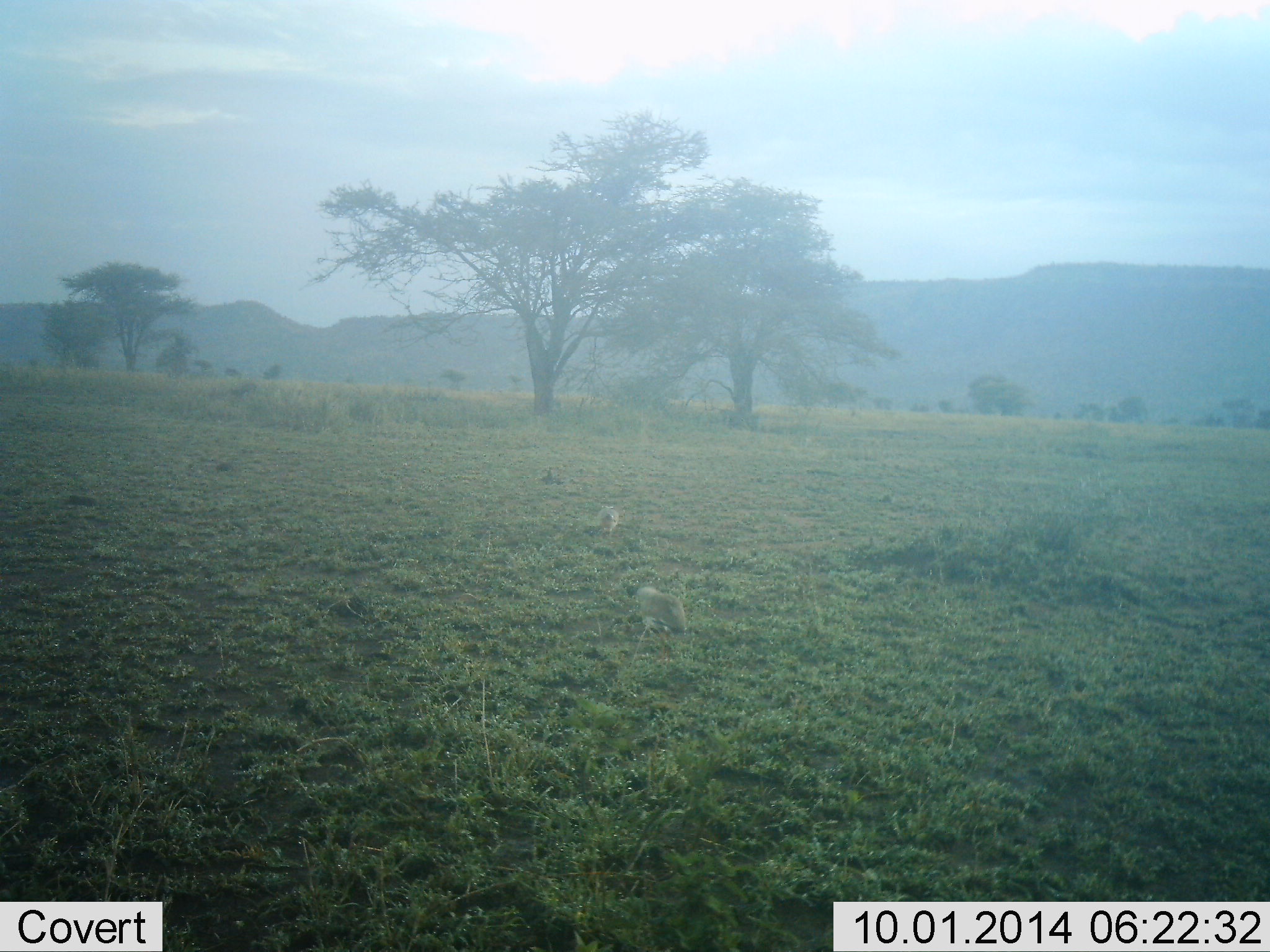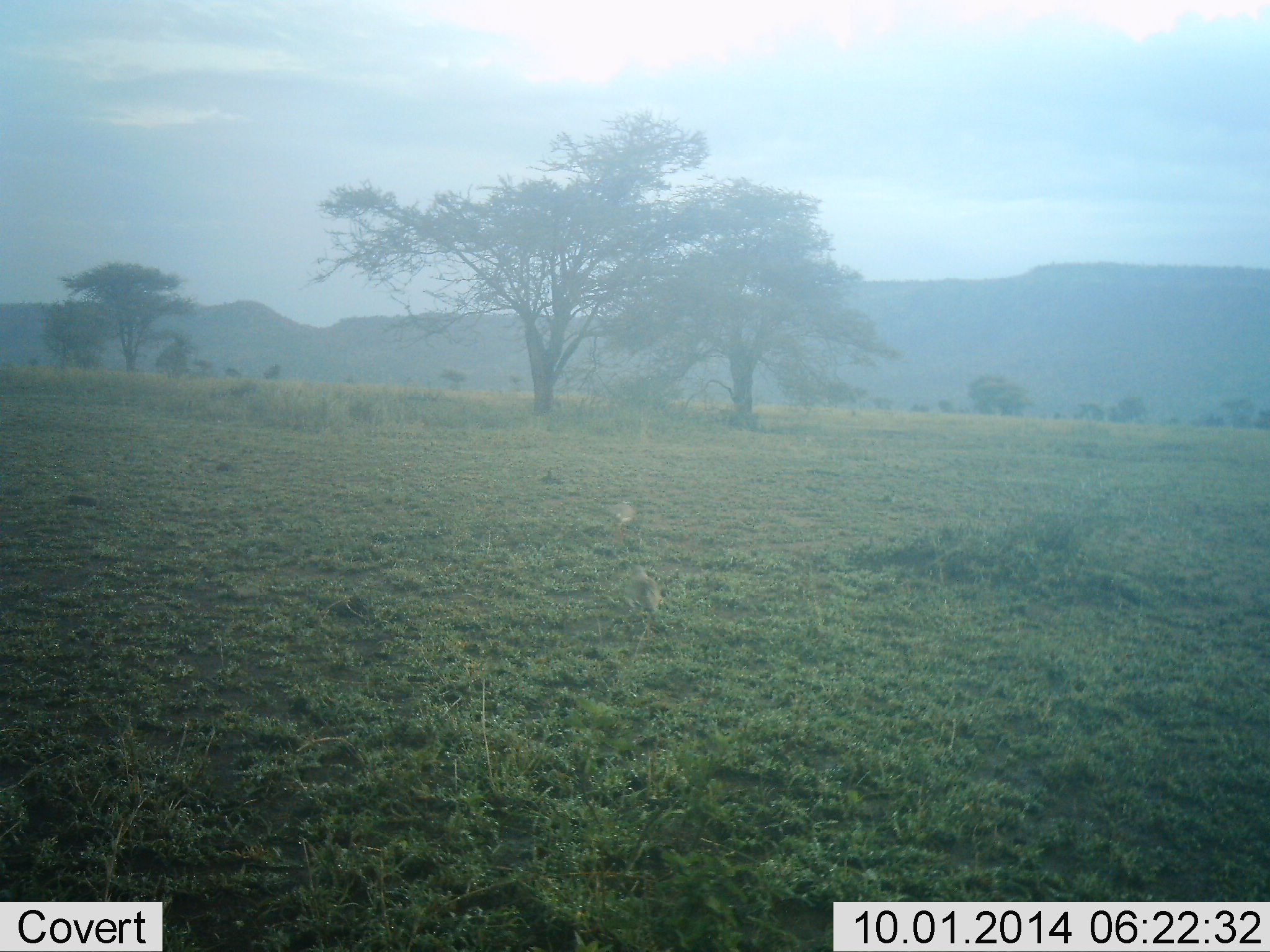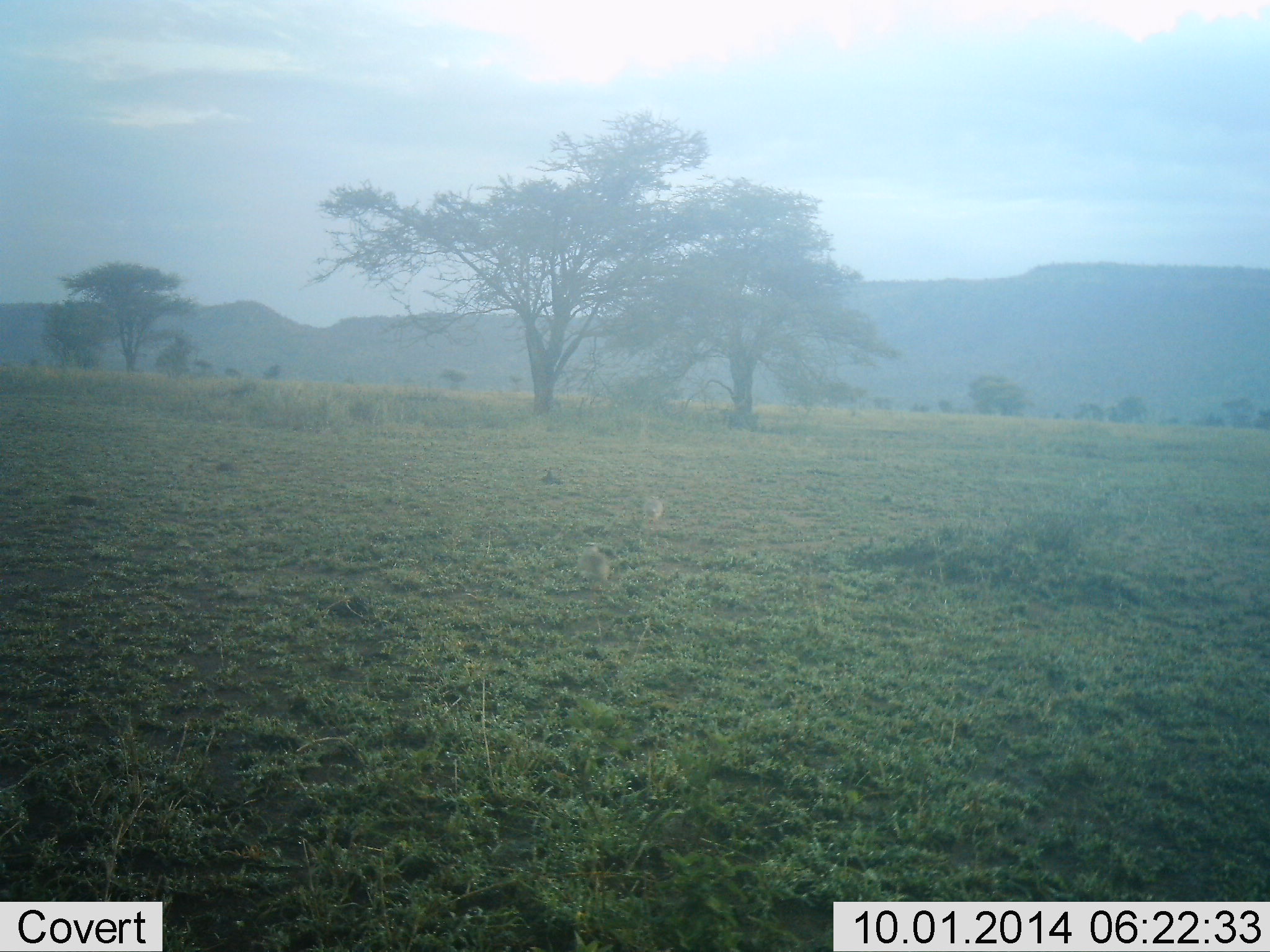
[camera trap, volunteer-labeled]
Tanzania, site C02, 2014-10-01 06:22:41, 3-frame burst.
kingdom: Animalia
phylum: Chordata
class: Aves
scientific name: Aves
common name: bird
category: otherbird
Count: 2.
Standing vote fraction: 20%.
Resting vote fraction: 0%.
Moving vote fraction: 80%.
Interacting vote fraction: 20%.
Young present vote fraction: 0%.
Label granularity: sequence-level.